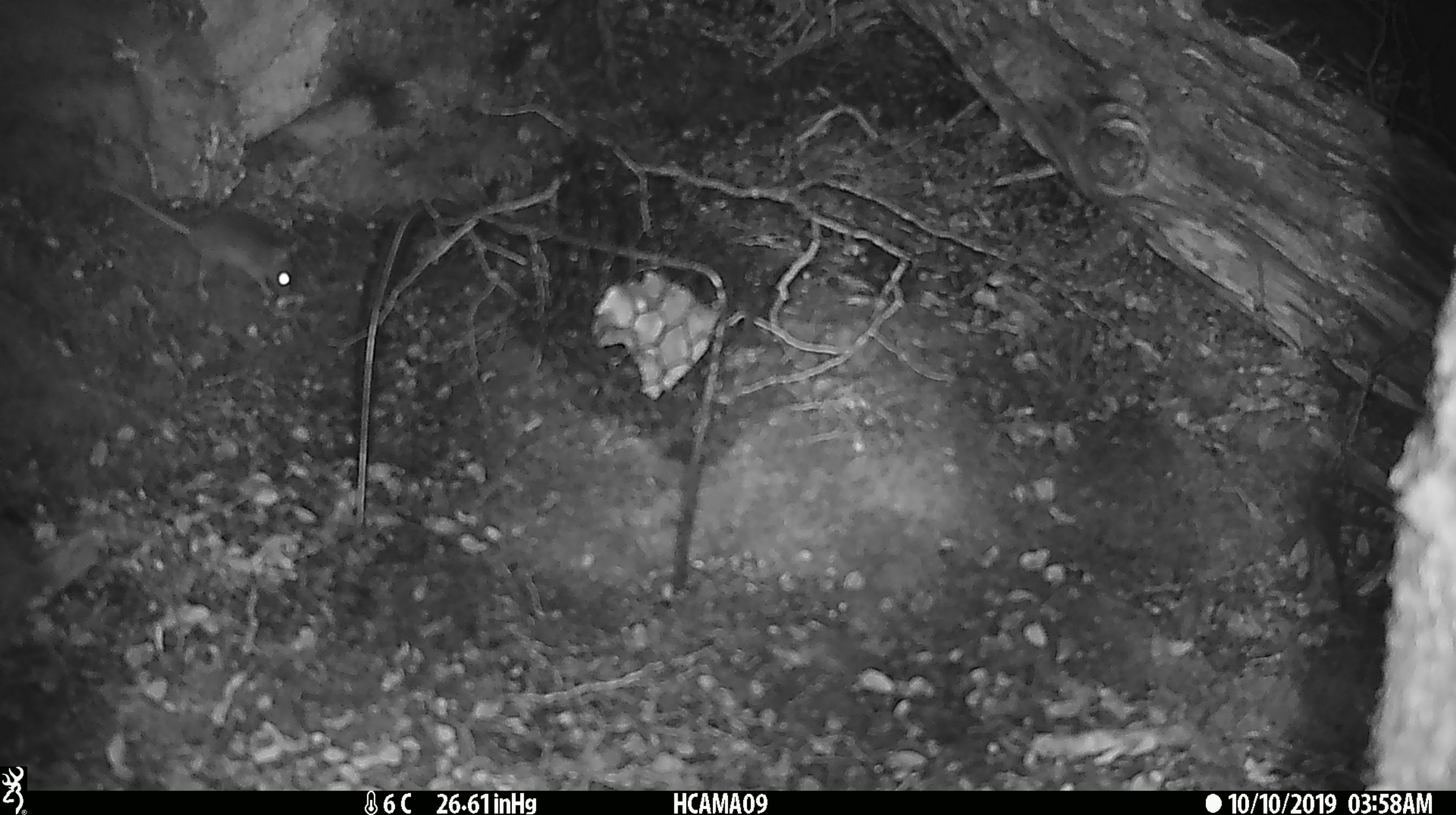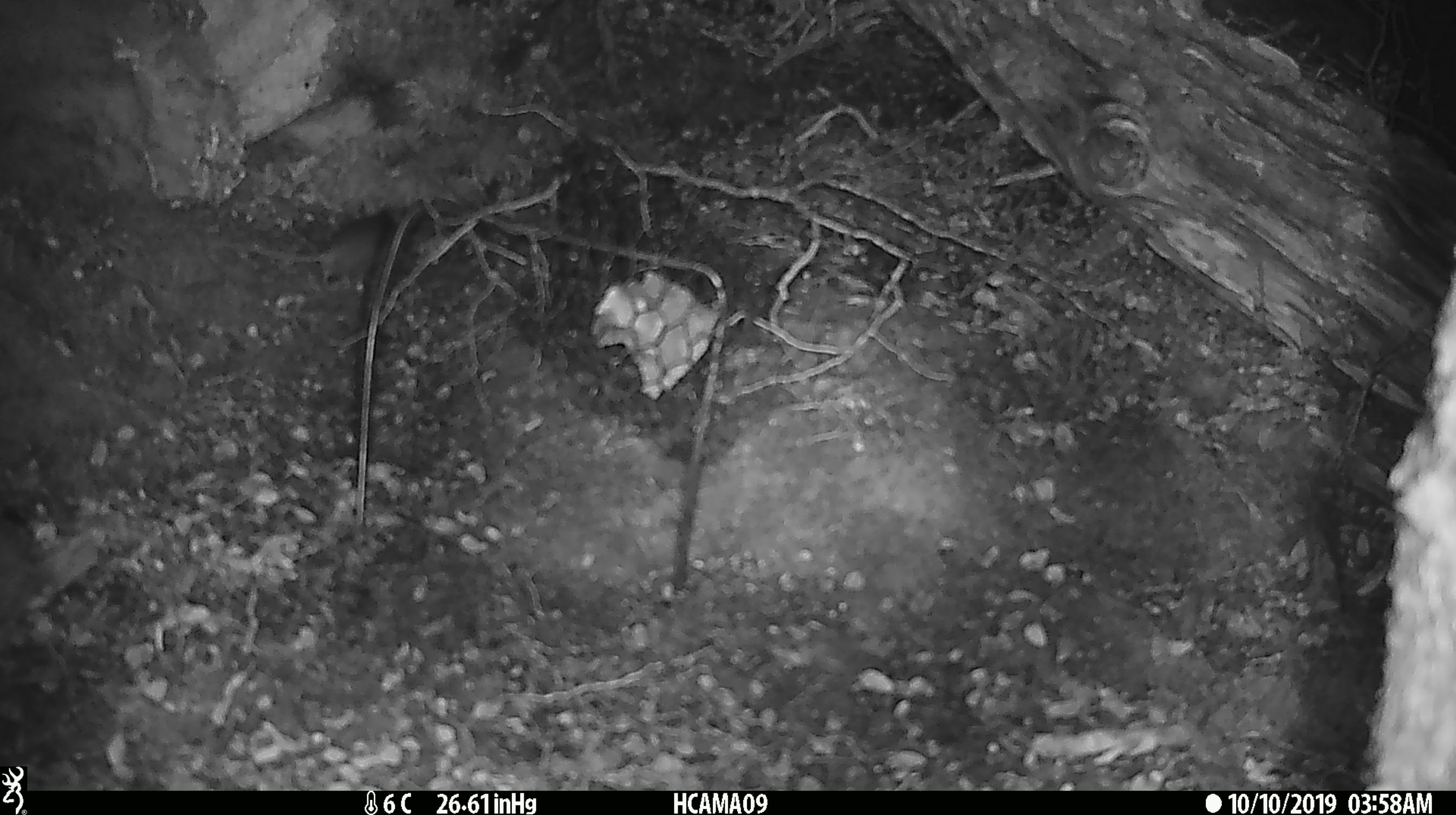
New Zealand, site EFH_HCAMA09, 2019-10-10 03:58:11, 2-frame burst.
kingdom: Animalia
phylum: Chordata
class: Mammalia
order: Rodentia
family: Muridae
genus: Mus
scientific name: Mus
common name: mouse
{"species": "mouse (Mus)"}